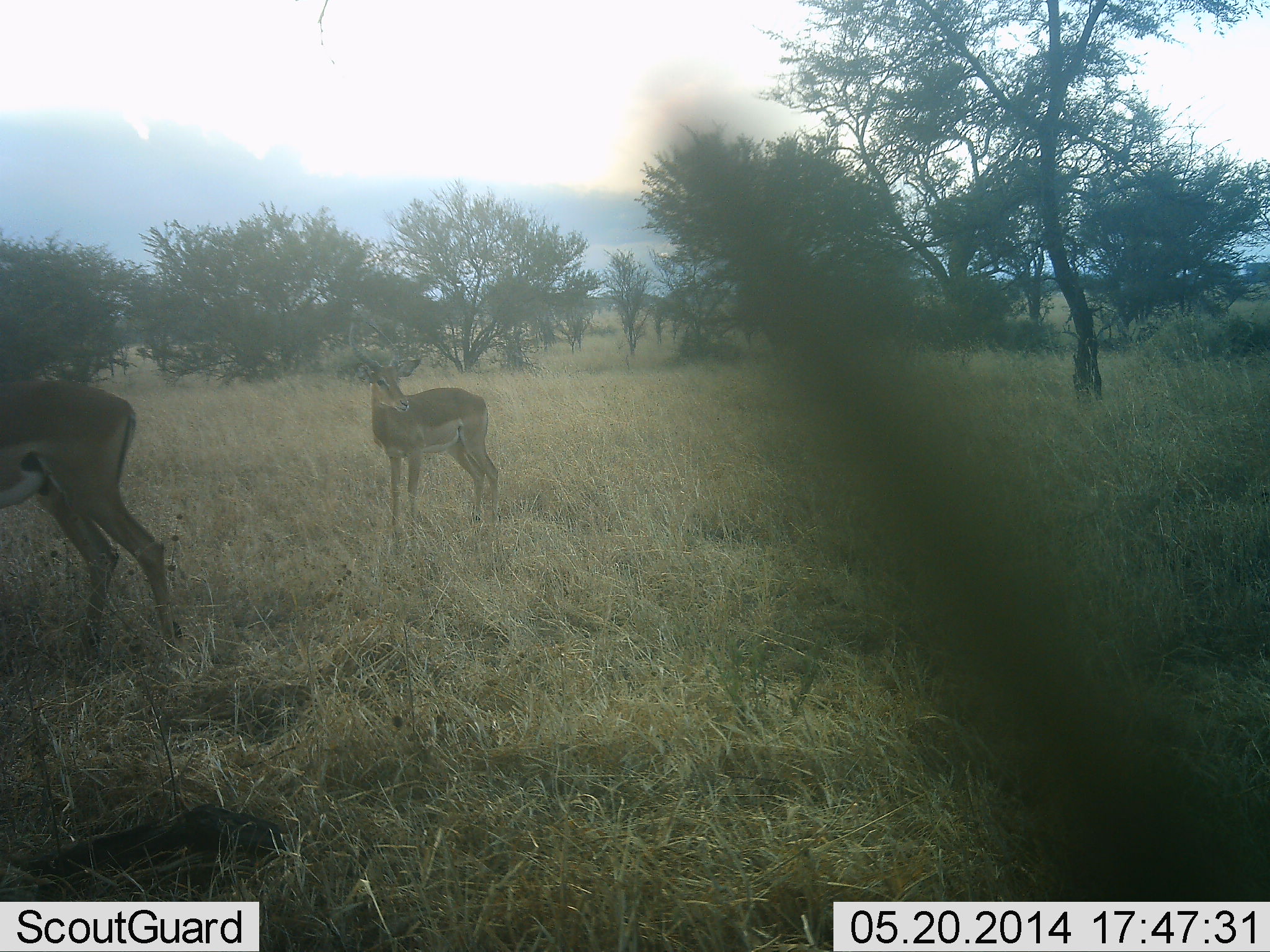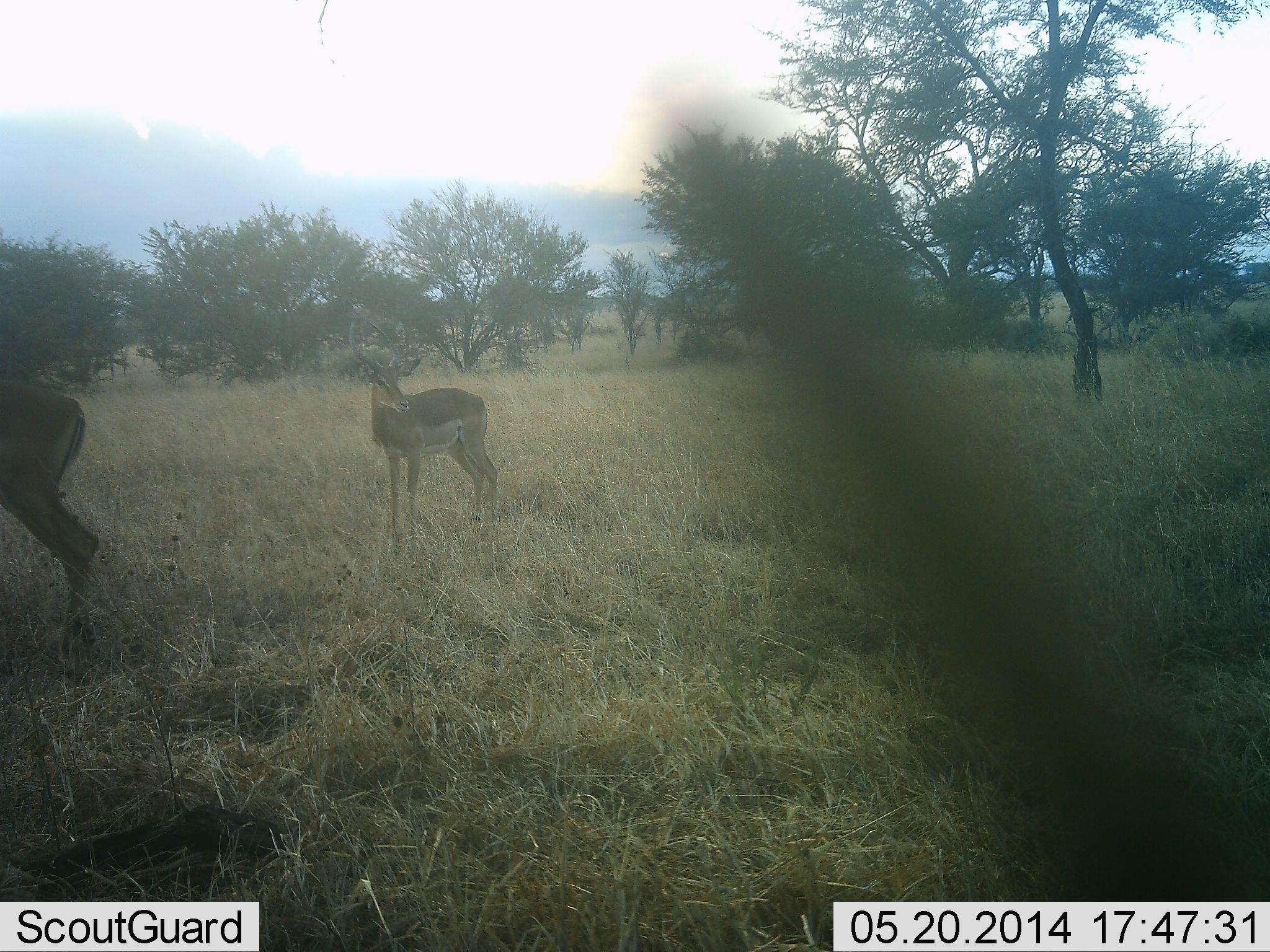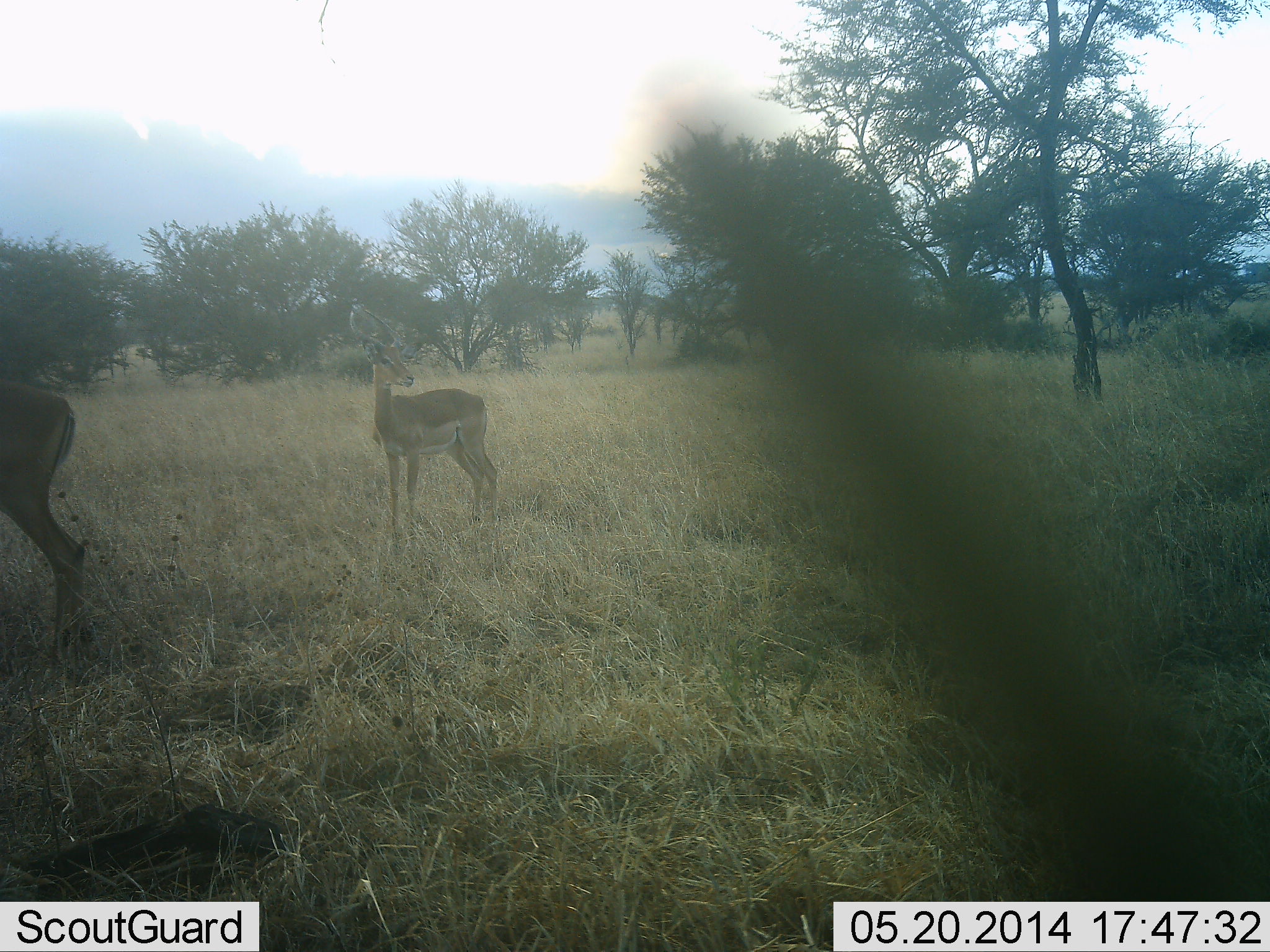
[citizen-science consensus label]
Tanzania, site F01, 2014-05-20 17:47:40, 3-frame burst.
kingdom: Animalia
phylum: Chordata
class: Mammalia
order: Artiodactyla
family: Bovidae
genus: Nanger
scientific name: Nanger granti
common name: grant's gazelle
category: gazellegrants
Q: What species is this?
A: Gazellegrants (grant's gazelle) (Nanger granti).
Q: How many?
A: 2.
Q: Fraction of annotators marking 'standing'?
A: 70%.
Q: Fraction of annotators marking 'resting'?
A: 0%.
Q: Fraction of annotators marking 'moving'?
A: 40%.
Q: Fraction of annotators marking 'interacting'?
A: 0%.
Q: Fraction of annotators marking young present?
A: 10%.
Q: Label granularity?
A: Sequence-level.